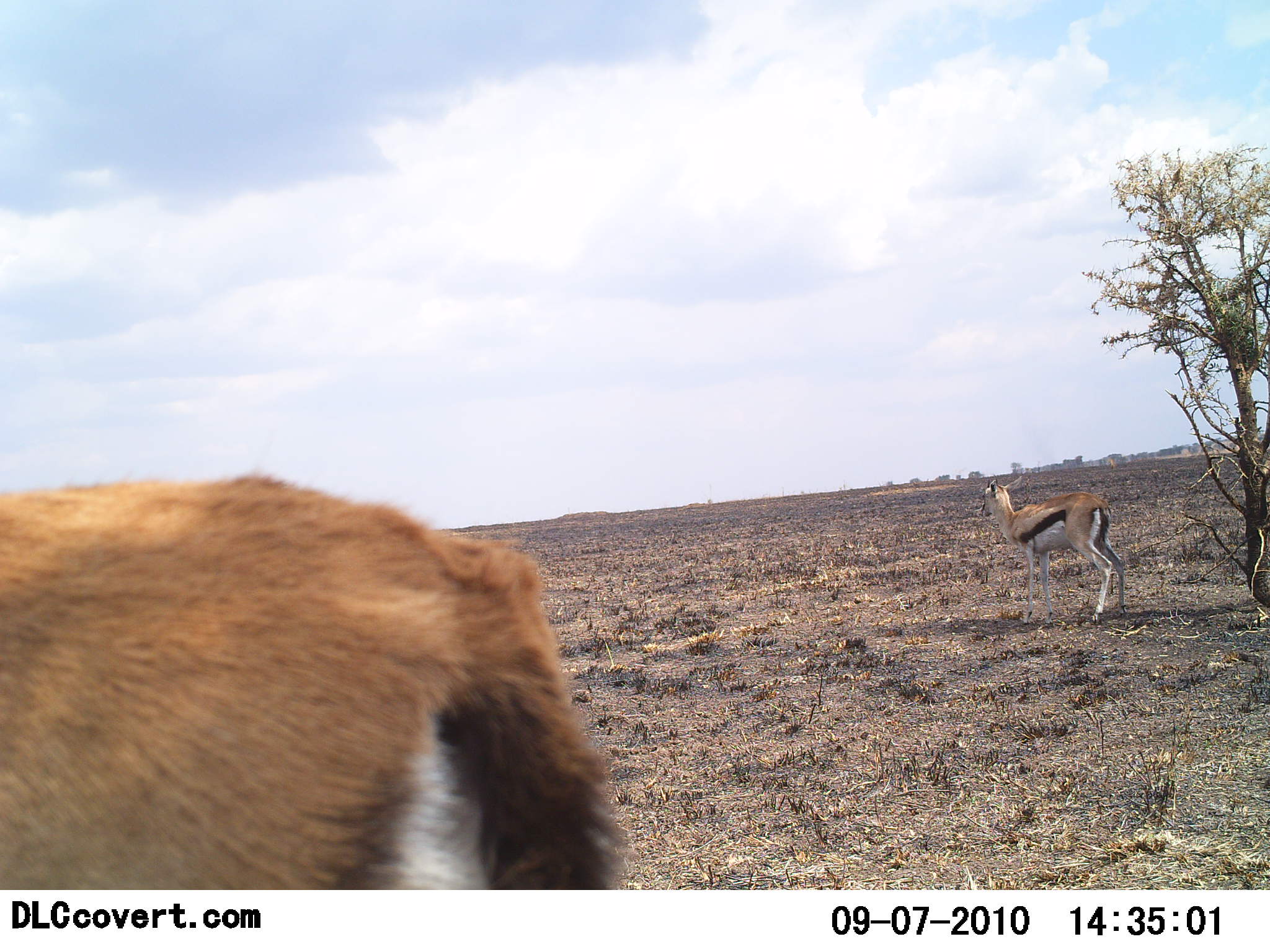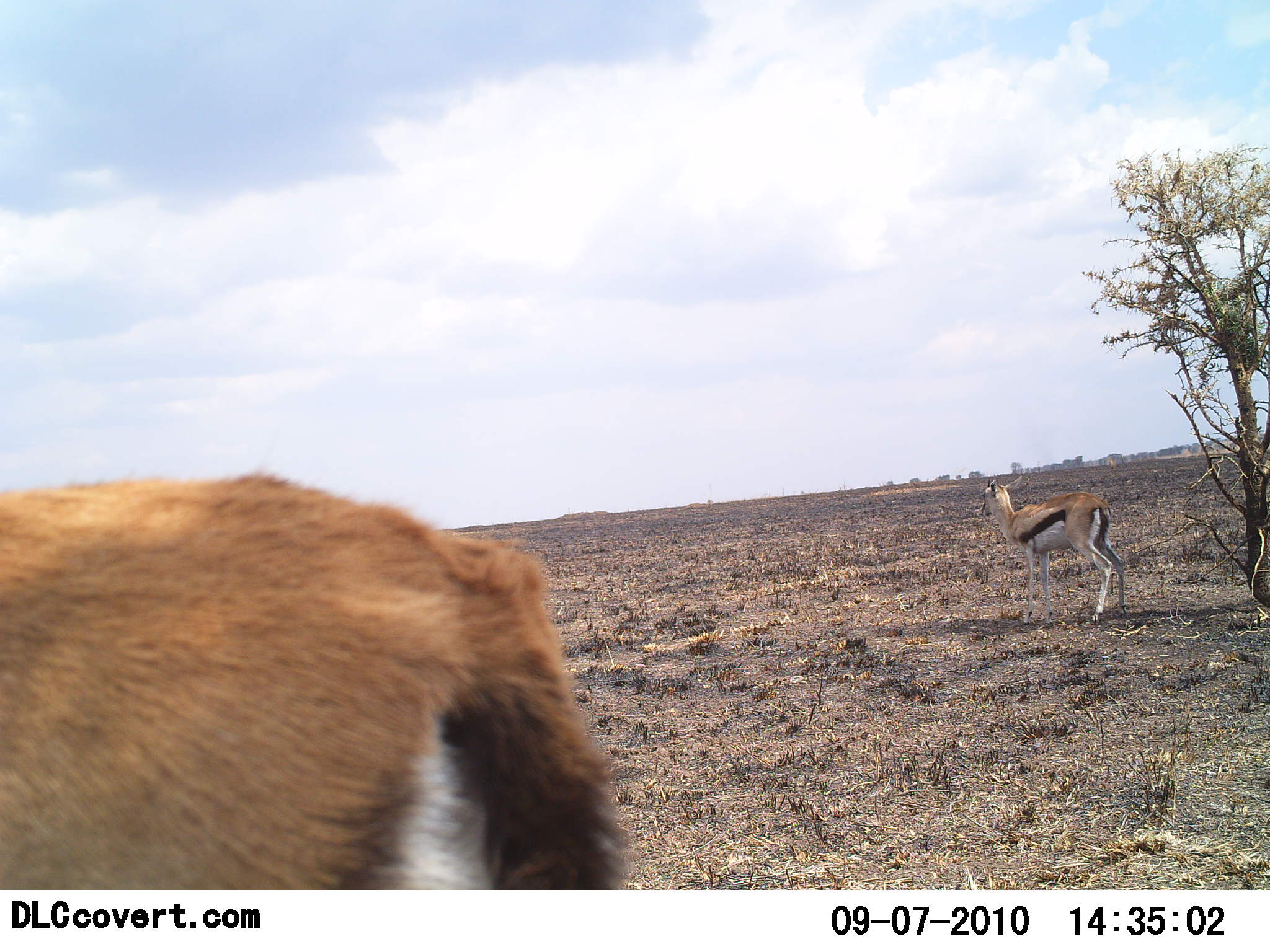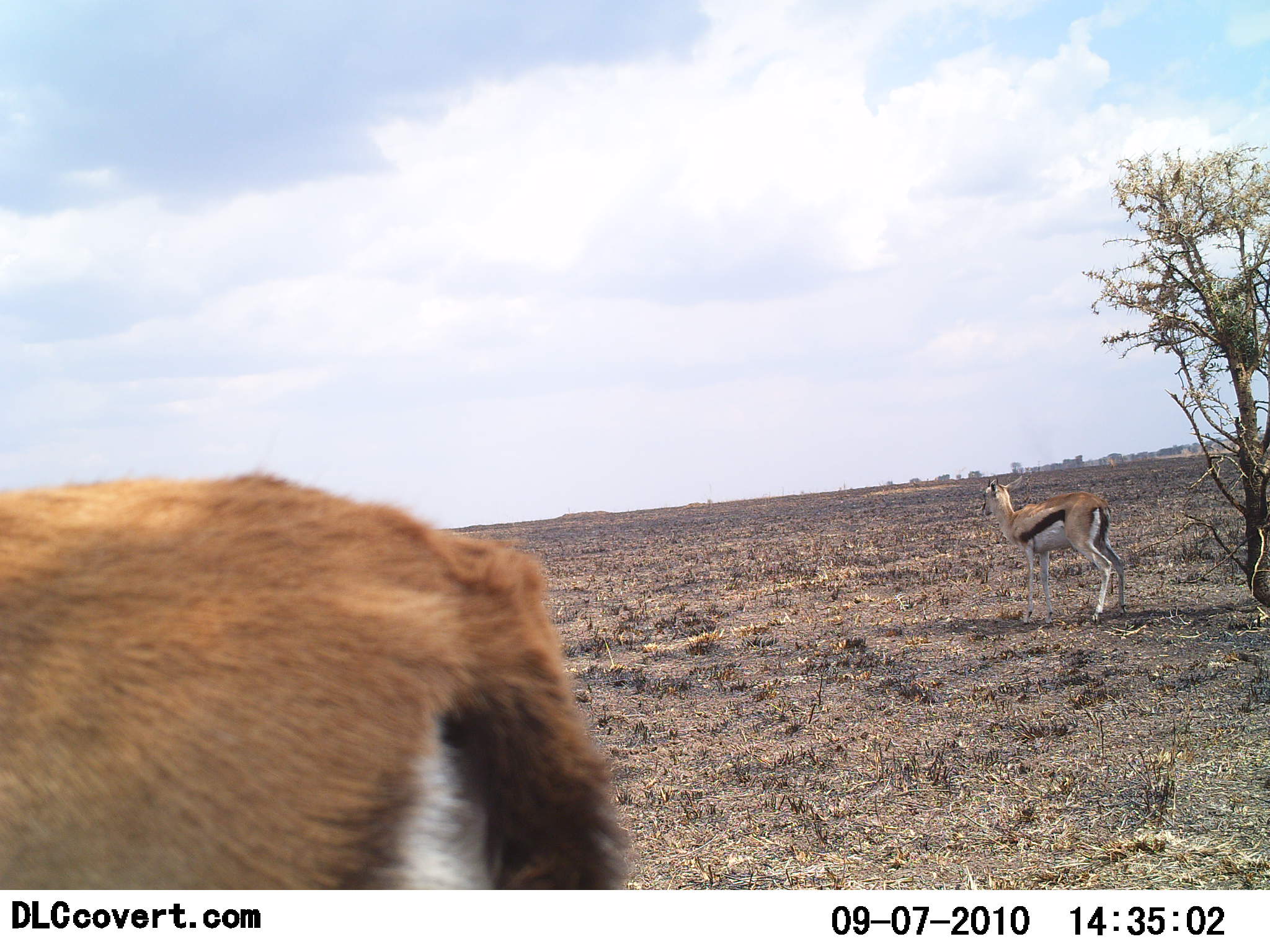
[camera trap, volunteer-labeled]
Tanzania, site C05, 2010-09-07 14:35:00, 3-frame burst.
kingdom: Animalia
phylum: Chordata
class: Mammalia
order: Artiodactyla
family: Bovidae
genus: Eudorcas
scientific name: Eudorcas thomsonii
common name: thomson's gazelle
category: gazellethomsons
Gazellethomsons (thomson's gazelle) (Eudorcas thomsonii), count 2. Behavior (volunteer vote fractions): standing 100%, resting 0%, moving 0%, interacting 0%. Young present (vote fraction): 0%. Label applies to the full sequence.